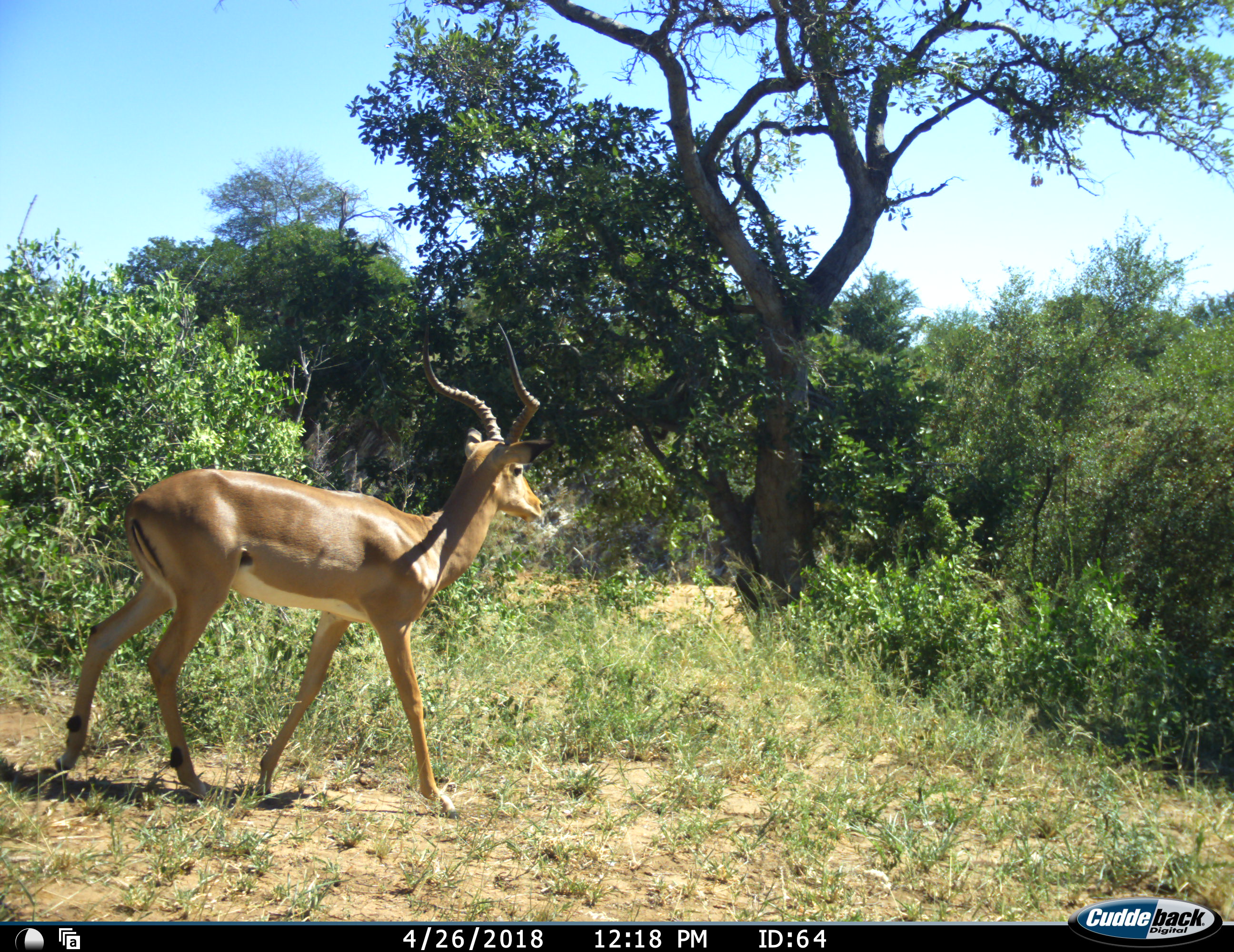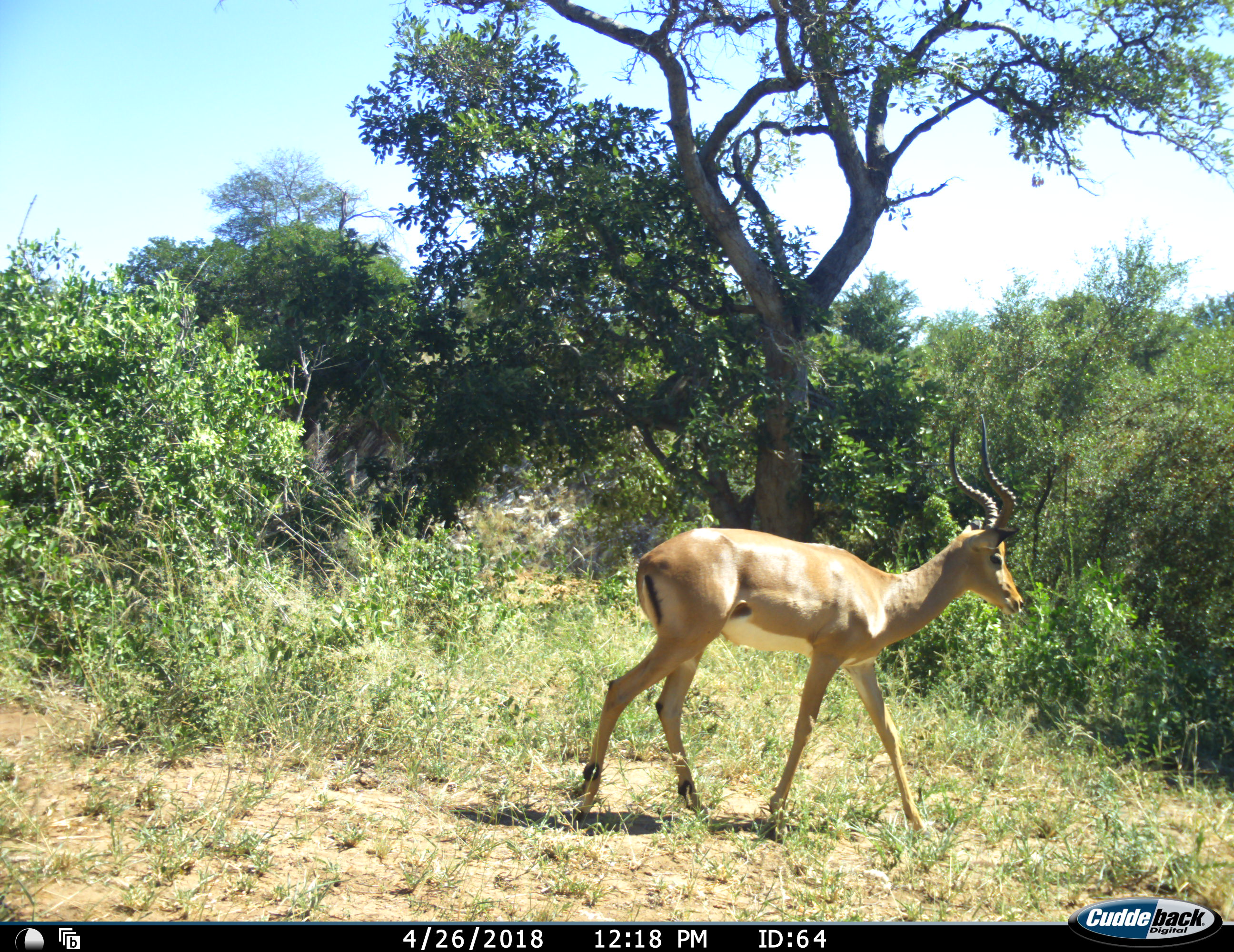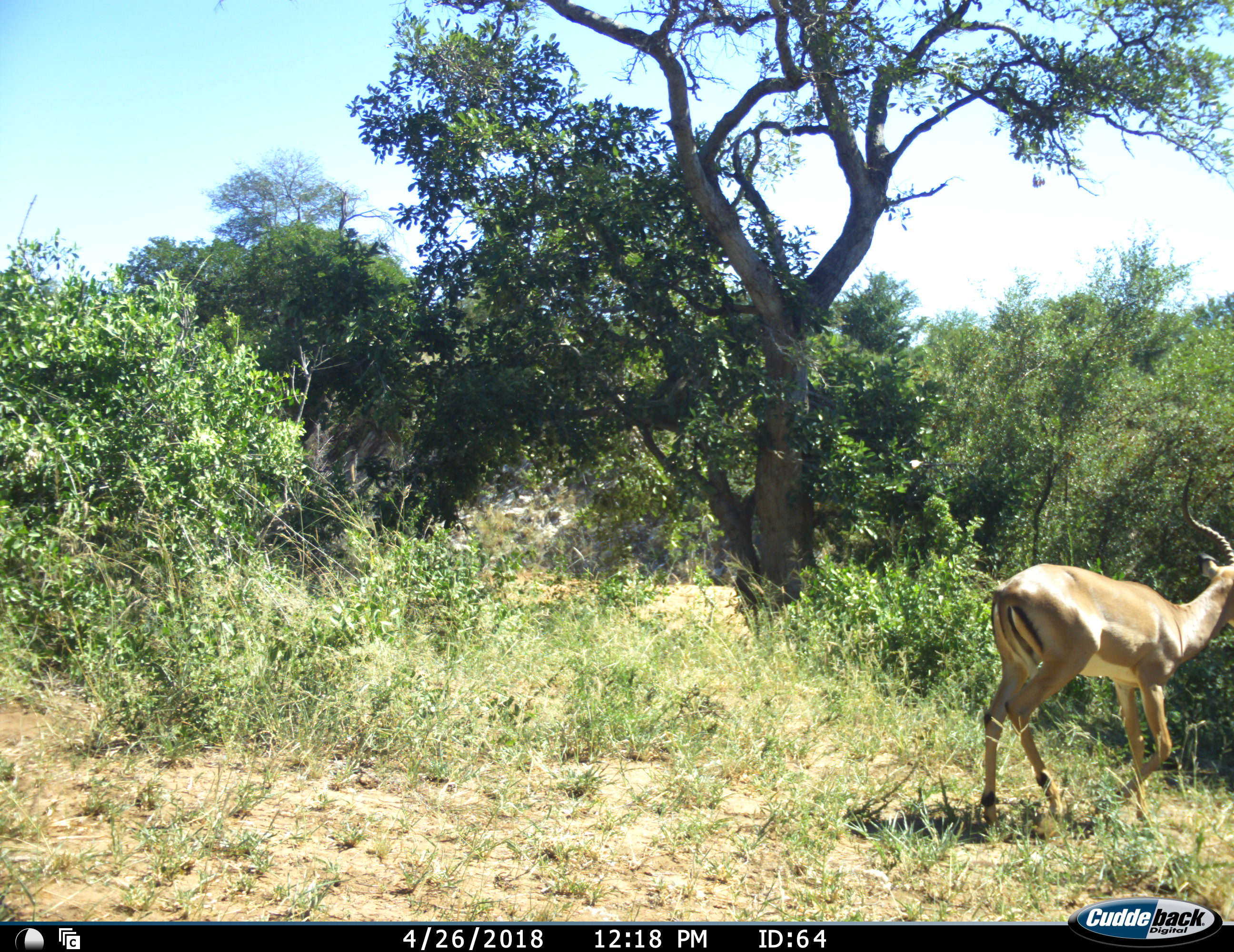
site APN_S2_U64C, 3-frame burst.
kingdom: Animalia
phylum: Chordata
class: Mammalia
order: Artiodactyla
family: Bovidae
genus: Aepyceros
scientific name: Aepyceros melampus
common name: impala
Impala (Aepyceros melampus), count 1. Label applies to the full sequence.